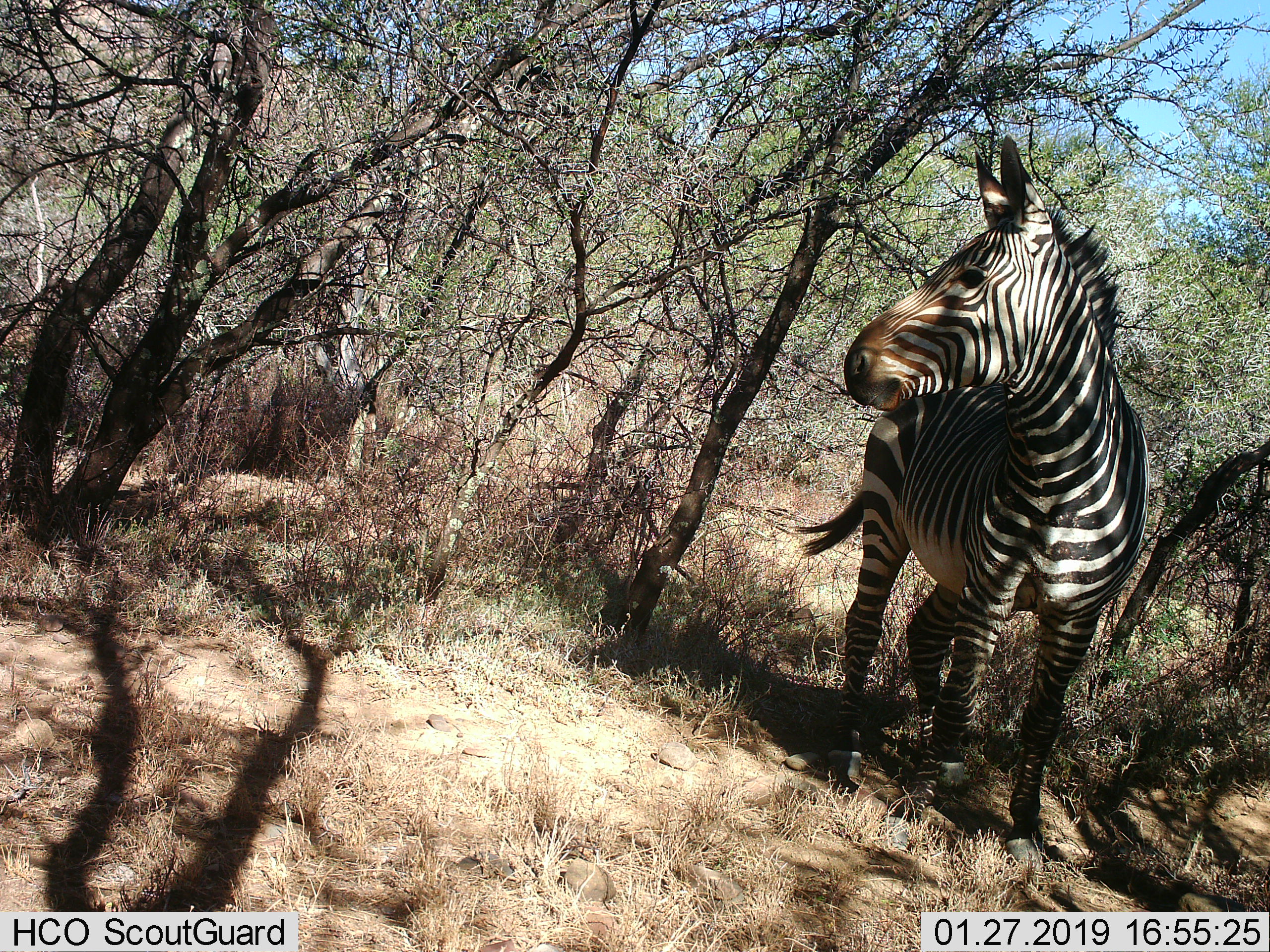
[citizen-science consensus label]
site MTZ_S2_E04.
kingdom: Animalia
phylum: Chordata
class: Mammalia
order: Perissodactyla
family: Equidae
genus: Equus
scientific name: Equus zebra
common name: mountain zebra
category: zebramountain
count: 1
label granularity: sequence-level